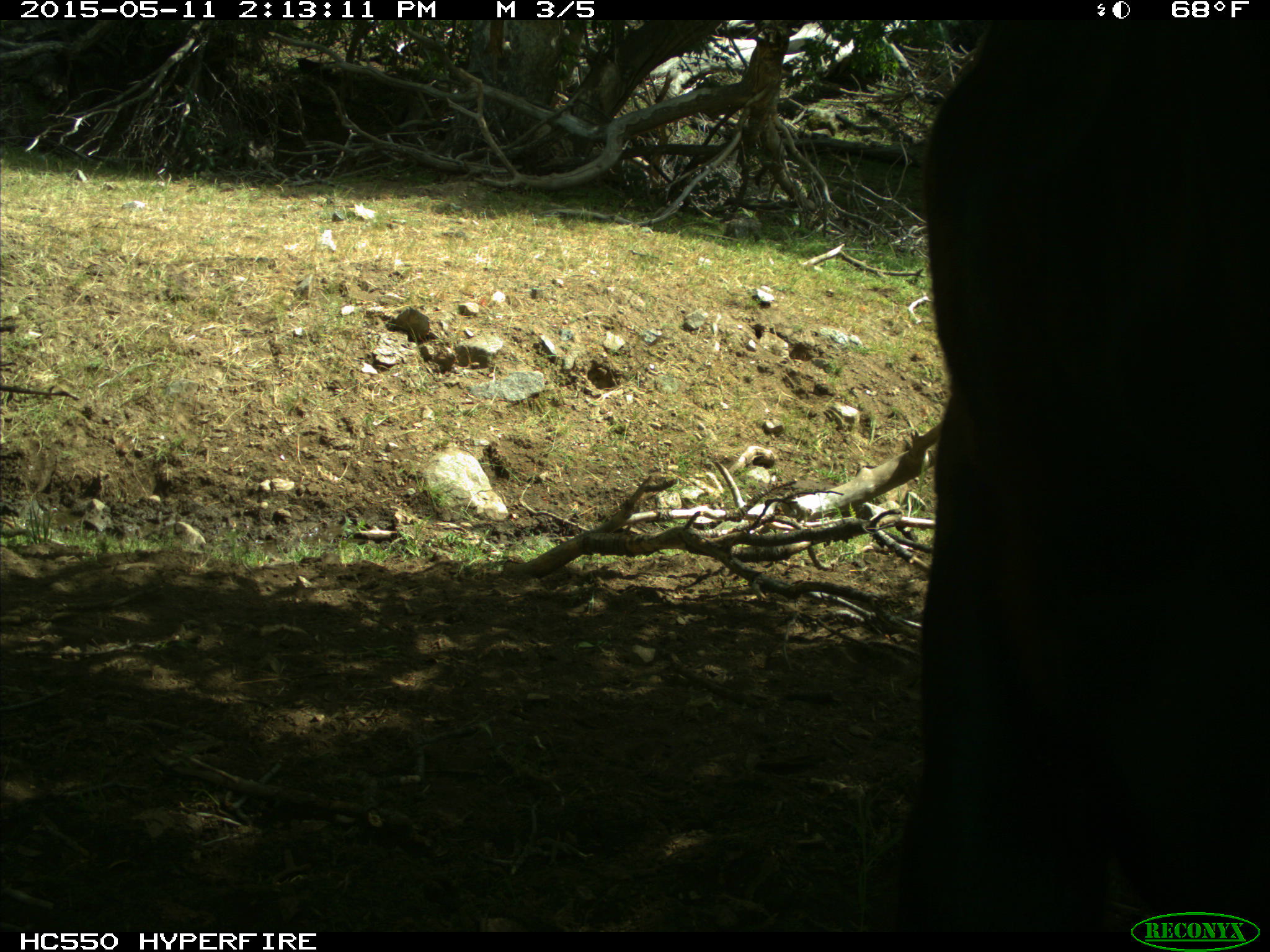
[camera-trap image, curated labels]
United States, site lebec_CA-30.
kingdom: Animalia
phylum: Chordata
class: Mammalia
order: Artiodactyla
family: Bovidae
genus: Bos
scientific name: Bos taurus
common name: domestic cow